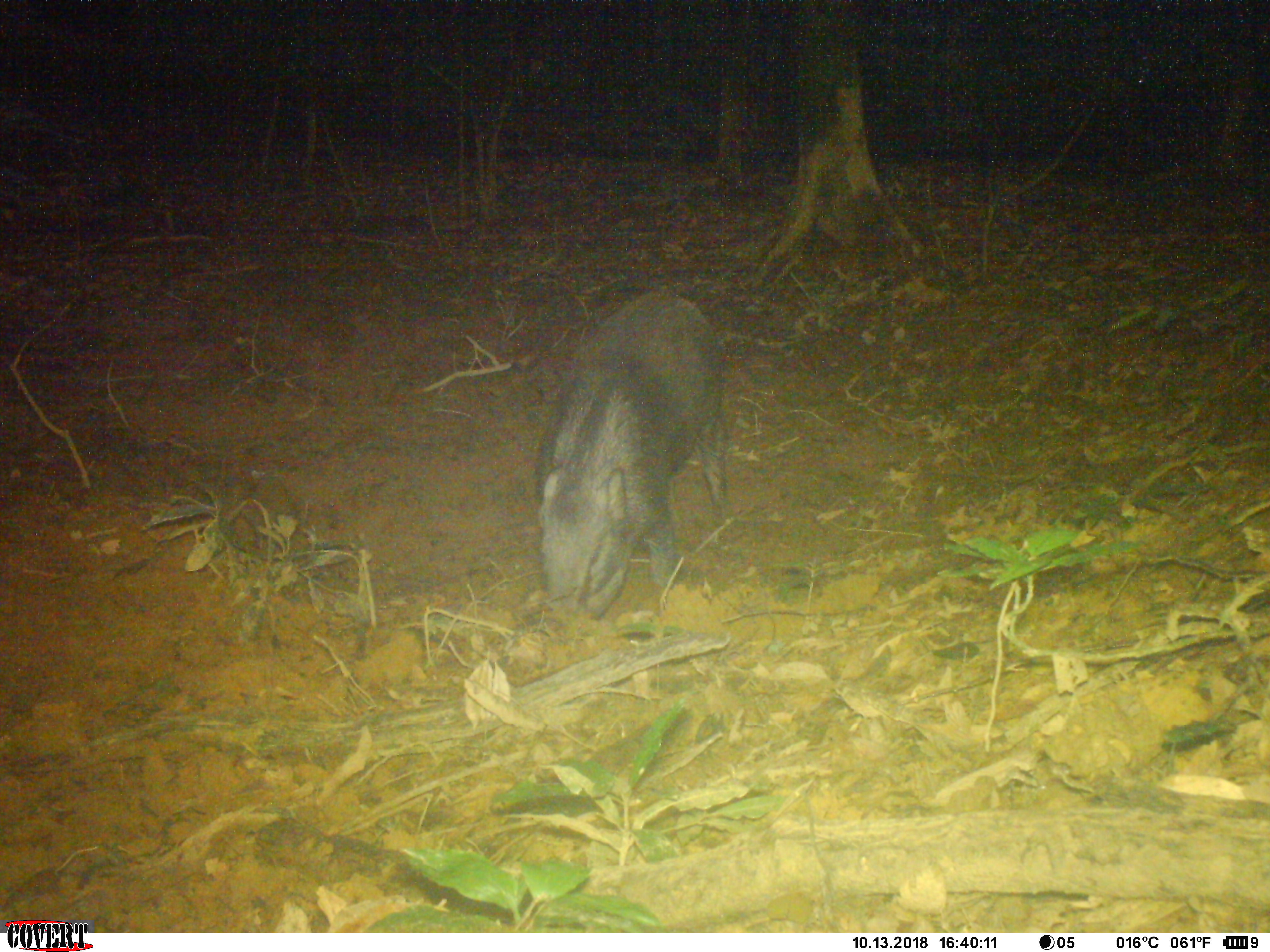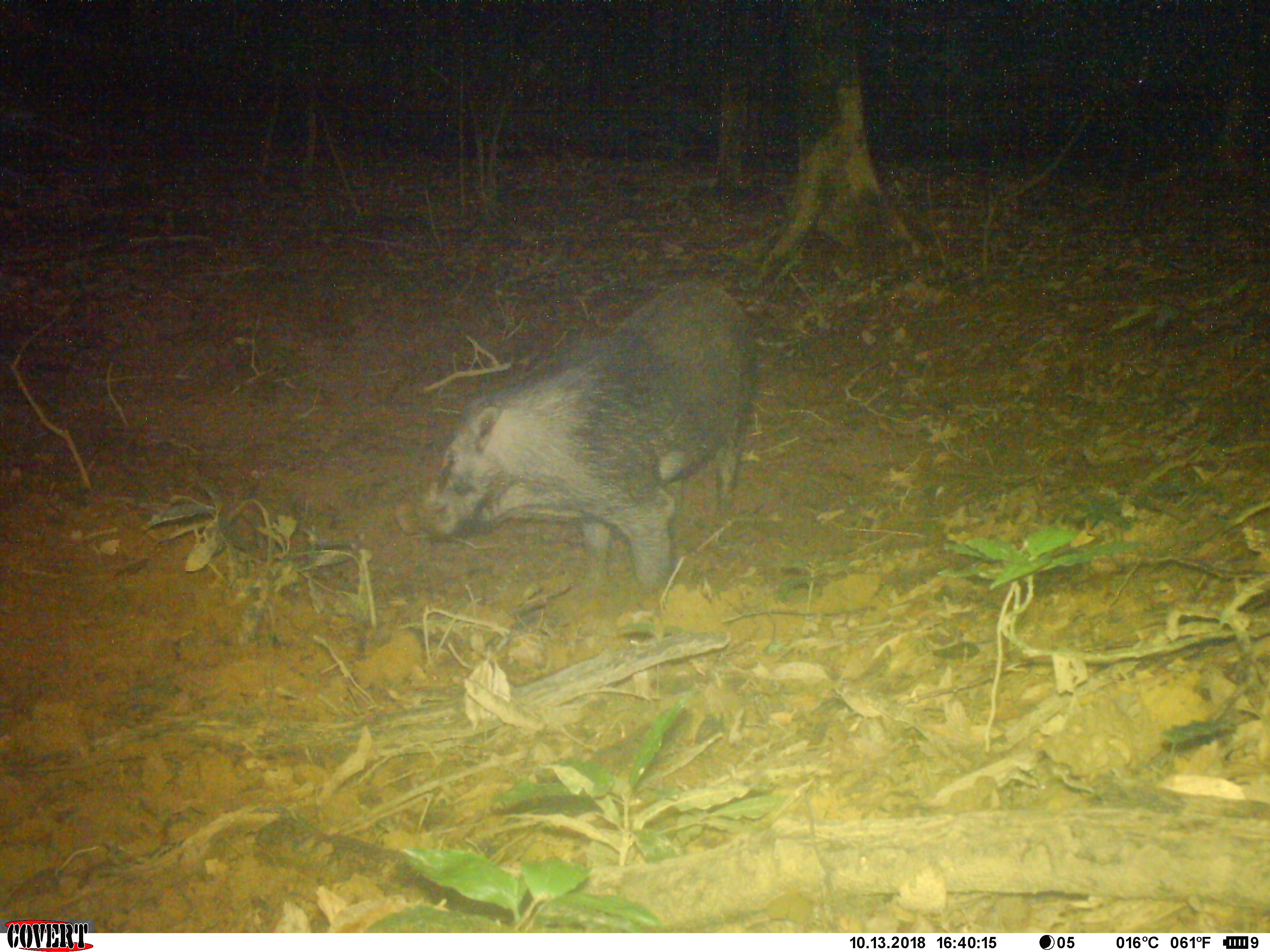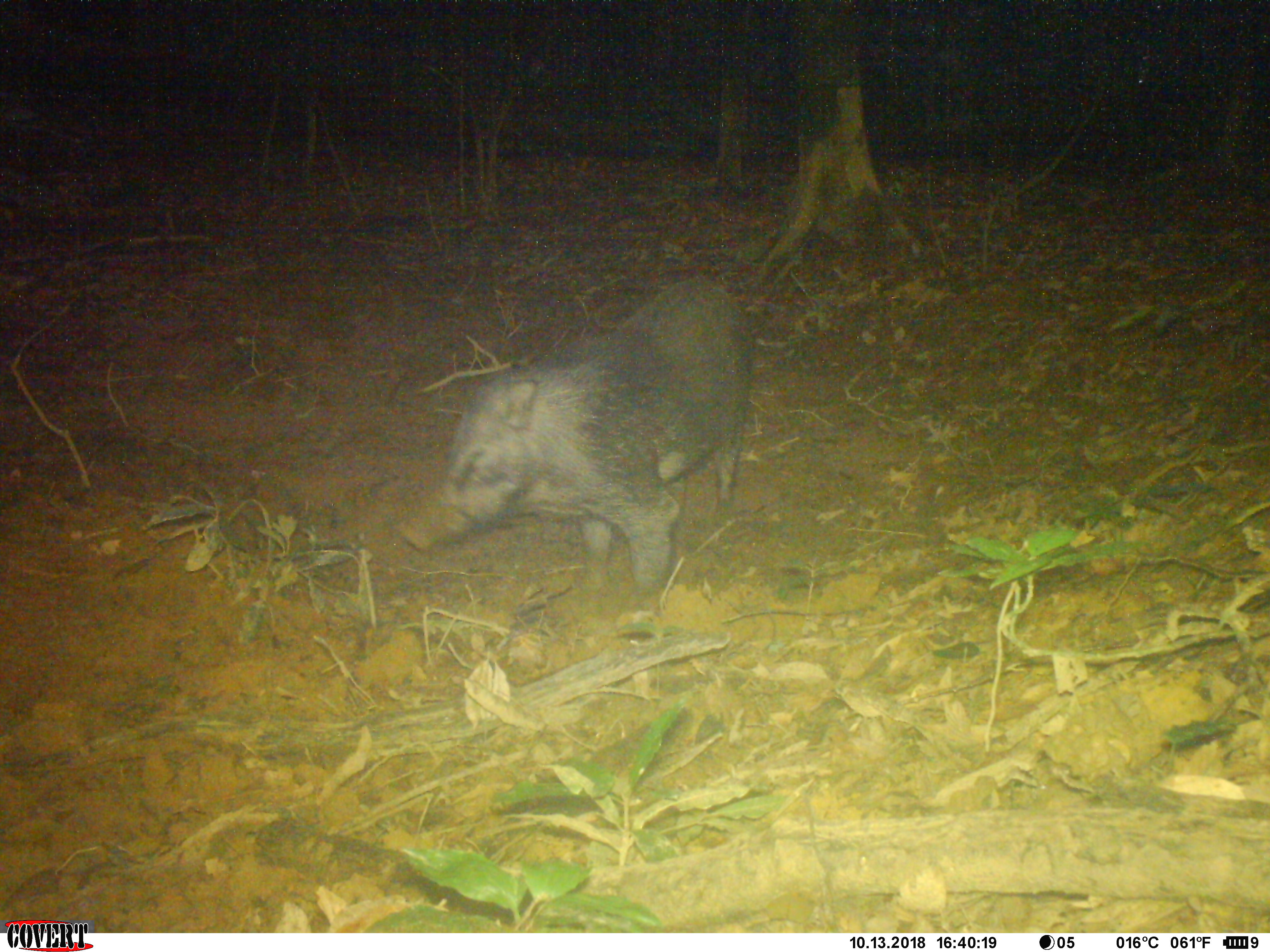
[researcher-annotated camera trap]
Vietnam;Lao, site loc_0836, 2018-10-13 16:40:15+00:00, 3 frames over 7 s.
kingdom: Animalia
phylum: Chordata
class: Mammalia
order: Artiodactyla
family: Suidae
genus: Sus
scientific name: Sus scrofa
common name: eurasian wild pig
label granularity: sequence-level